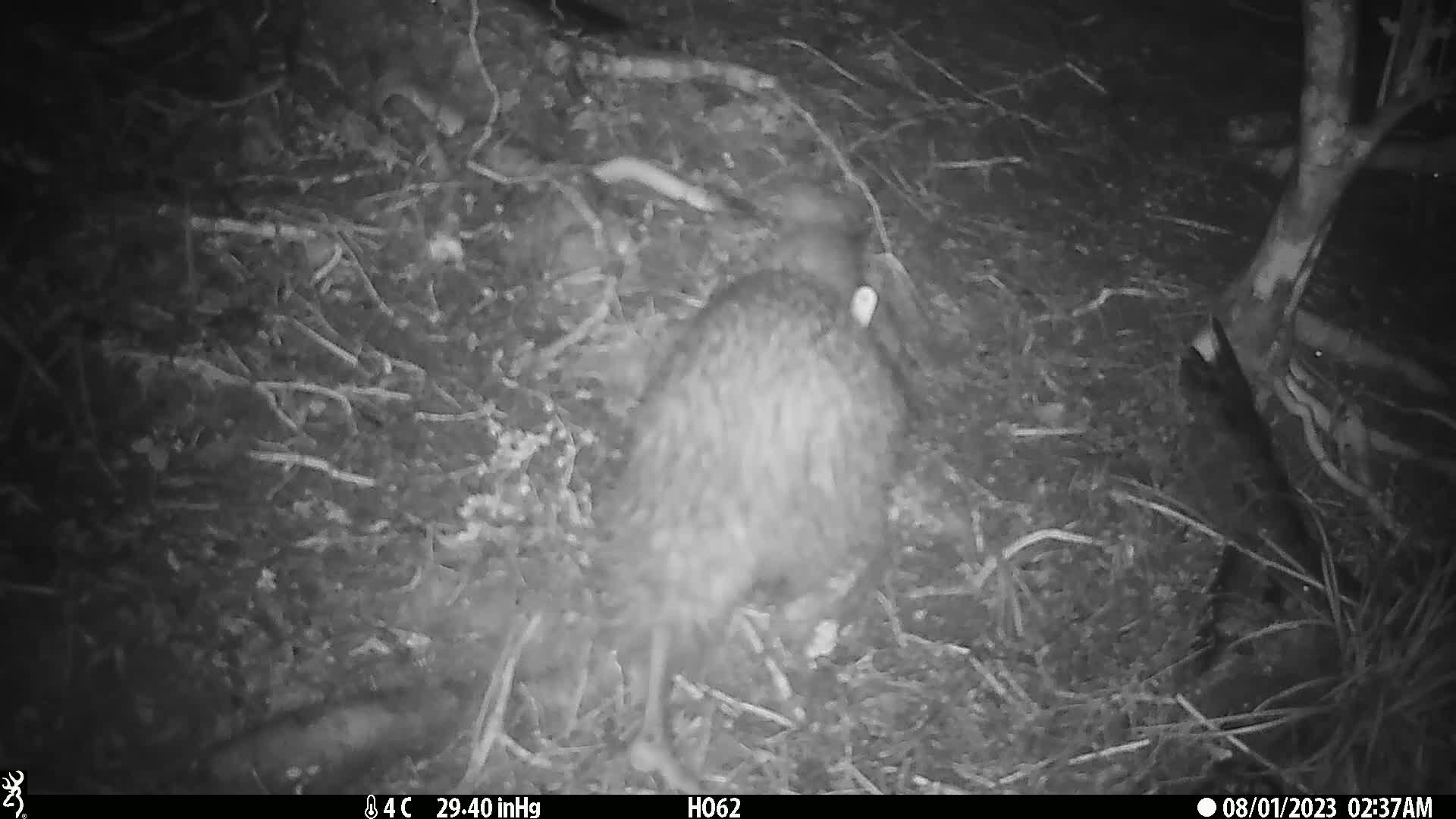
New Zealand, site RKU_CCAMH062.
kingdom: Animalia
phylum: Chordata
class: Aves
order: Apterygiformes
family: Apterygidae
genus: Apteryx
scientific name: Apteryx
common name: kiwi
Kiwi (Apteryx).